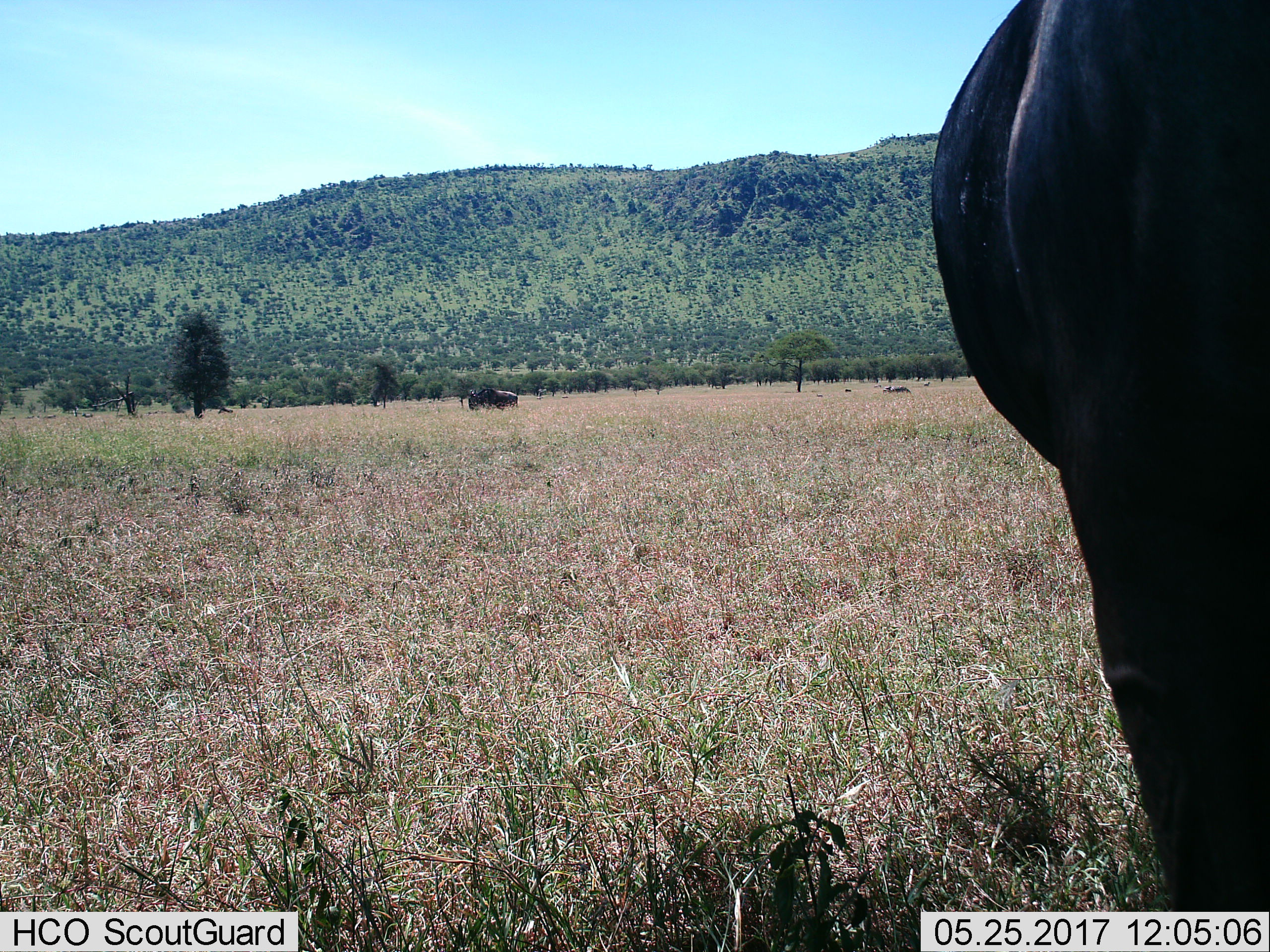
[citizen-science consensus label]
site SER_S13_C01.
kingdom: Animalia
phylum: Chordata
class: Mammalia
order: Artiodactyla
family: Bovidae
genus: Connochaetes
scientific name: Connochaetes taurinus taurinus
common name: blue wildebeest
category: wildebeestblue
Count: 3.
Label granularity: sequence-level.